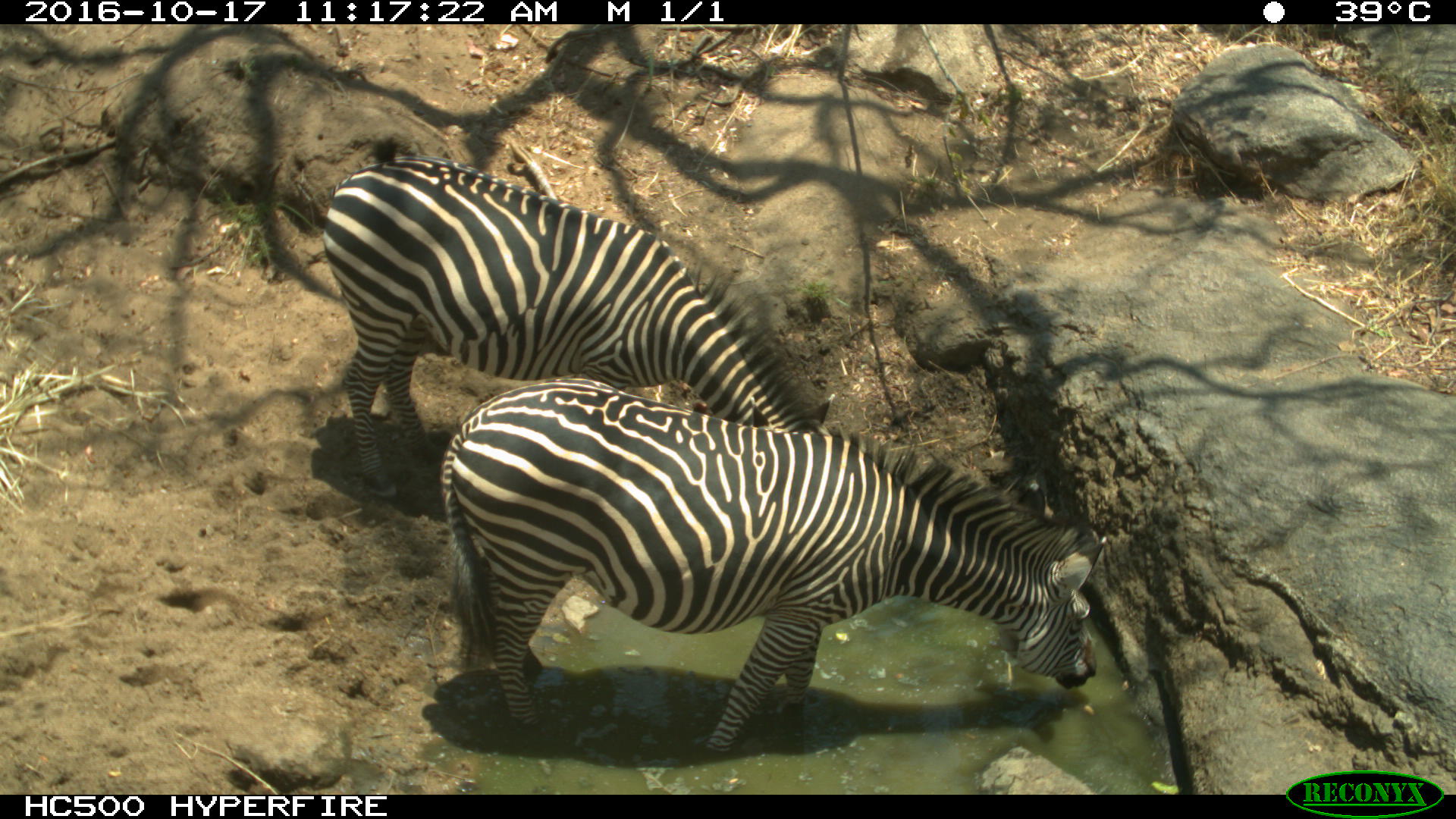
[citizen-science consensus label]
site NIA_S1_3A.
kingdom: Animalia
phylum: Chordata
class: Mammalia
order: Perissodactyla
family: Equidae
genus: Equus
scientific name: Equus quagga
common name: plains zebra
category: zebraplains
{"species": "zebraplains (plains zebra) (Equus quagga)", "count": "2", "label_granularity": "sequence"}